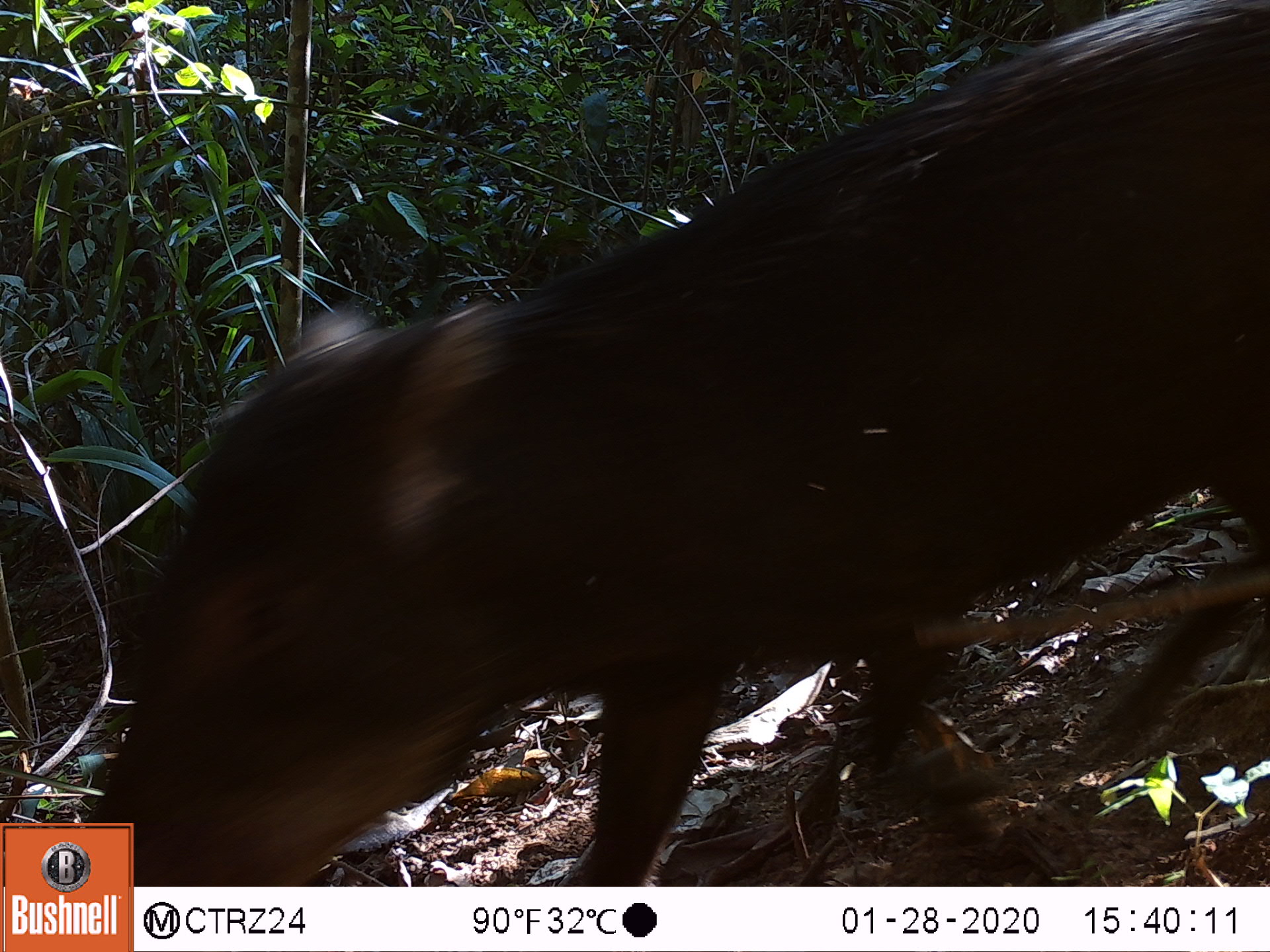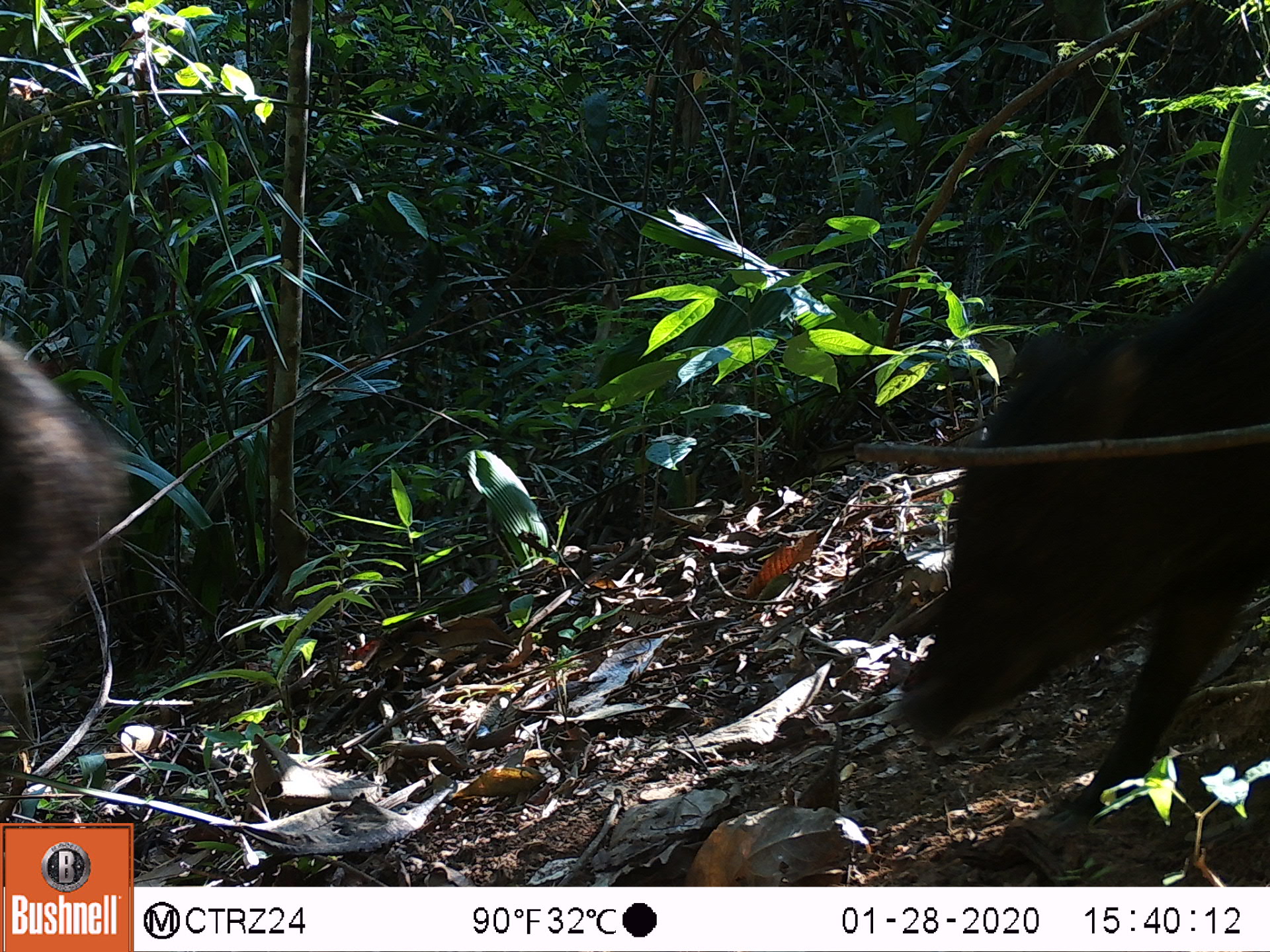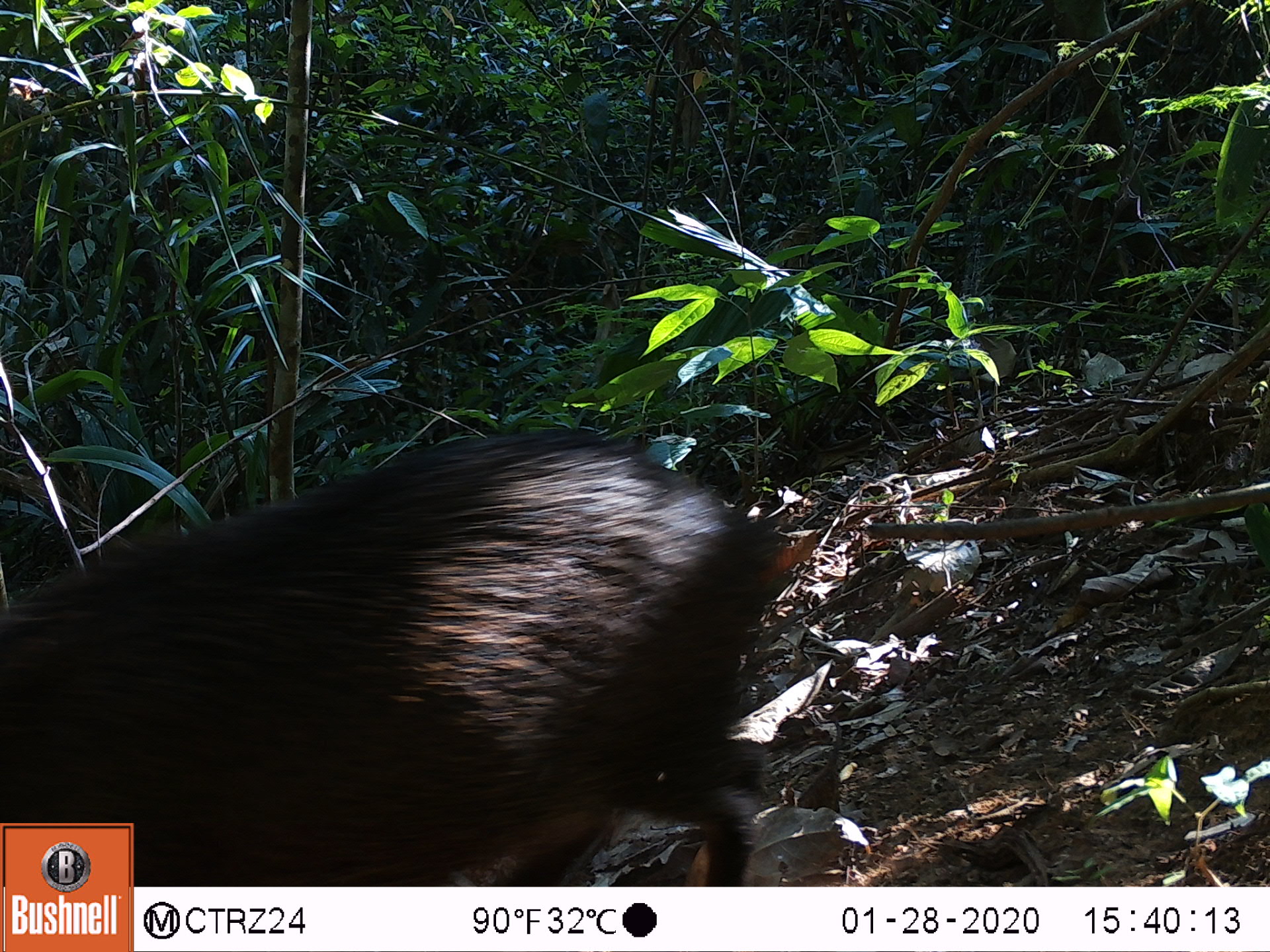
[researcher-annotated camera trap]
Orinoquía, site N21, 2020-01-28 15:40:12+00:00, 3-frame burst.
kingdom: Animalia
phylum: Chordata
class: Mammalia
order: Artiodactyla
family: Tayassuidae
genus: Tayassu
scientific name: Tayassu pecari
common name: white-lipped peccary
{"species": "white-lipped peccary (Tayassu pecari)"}